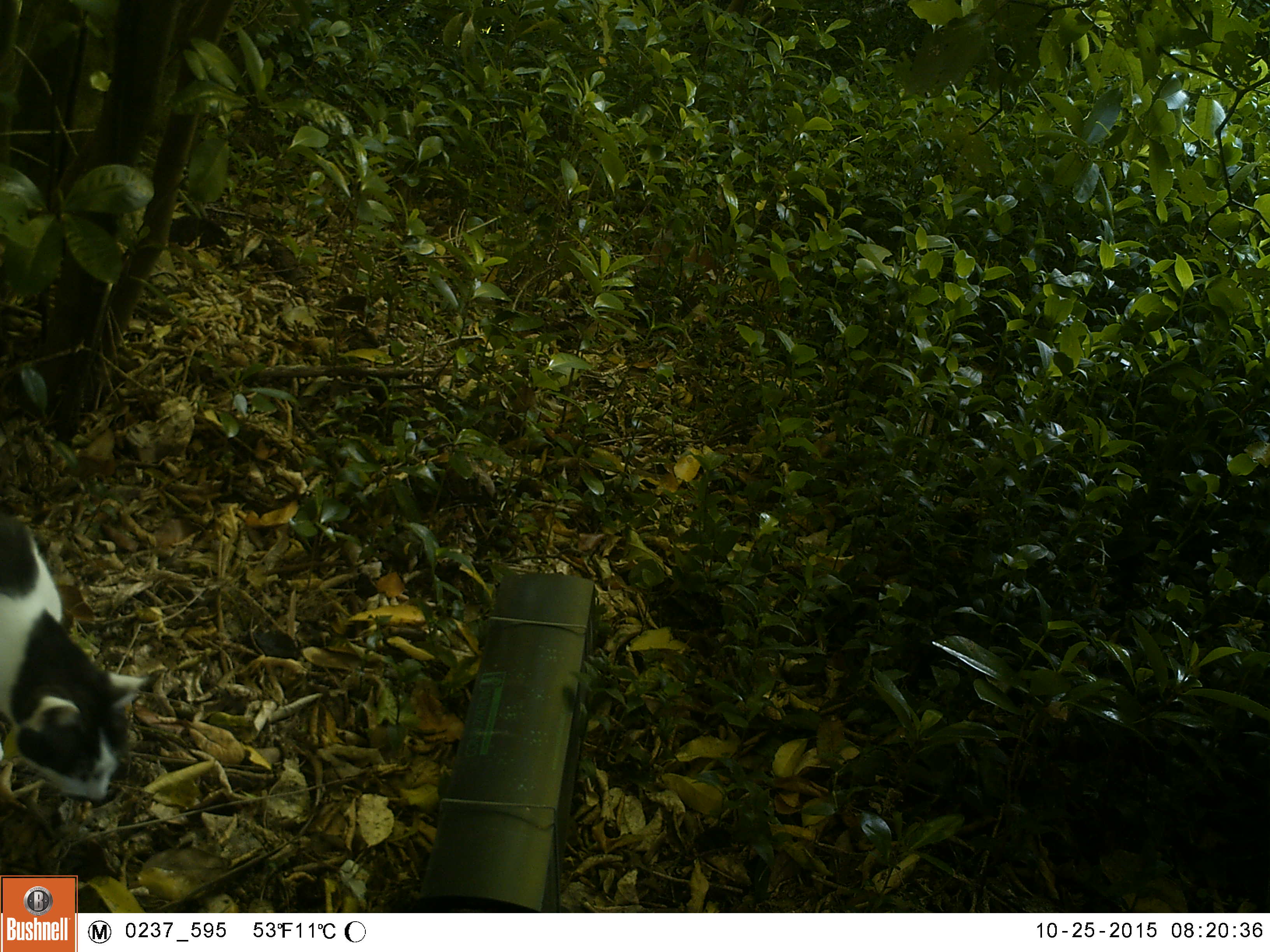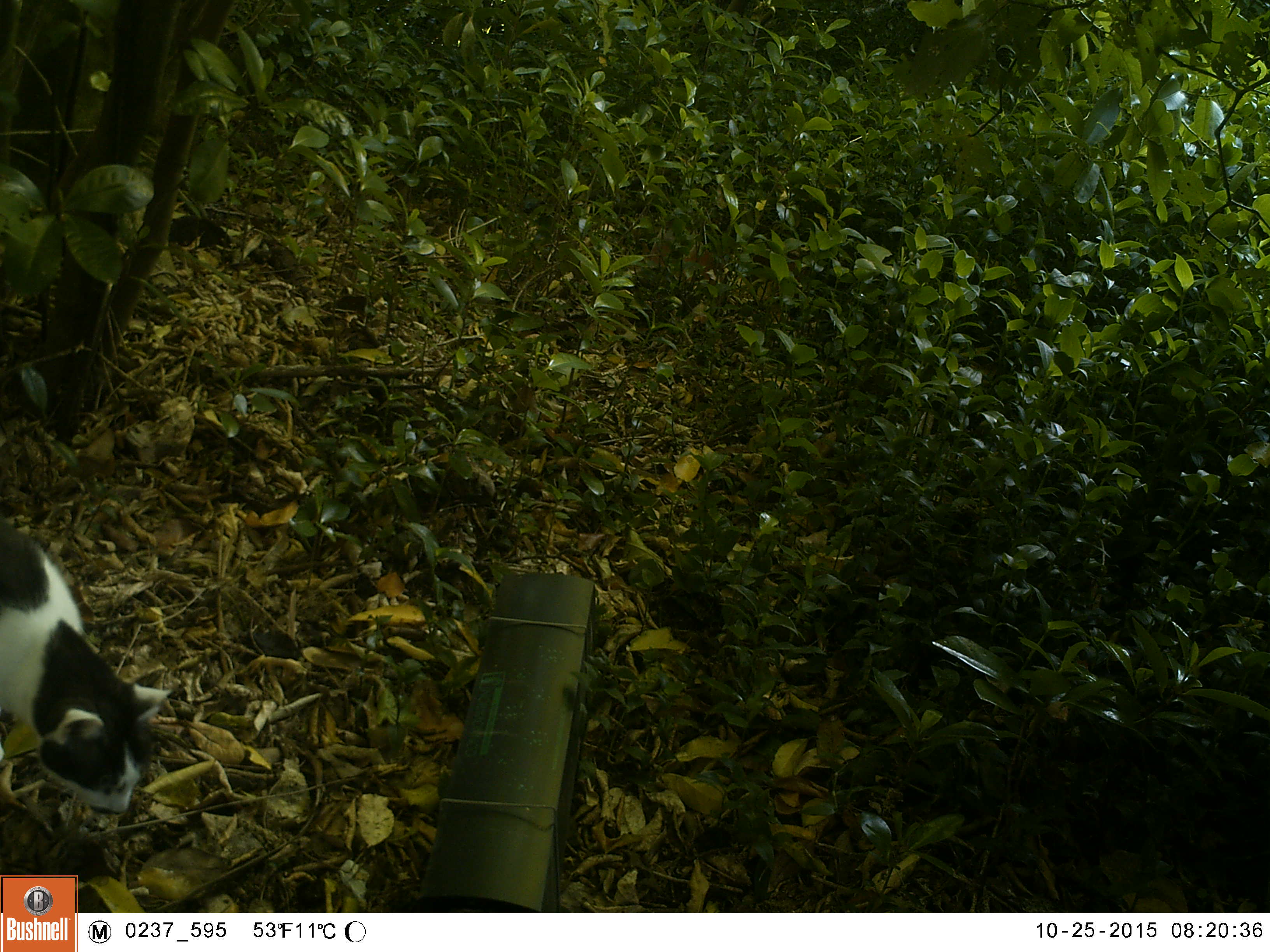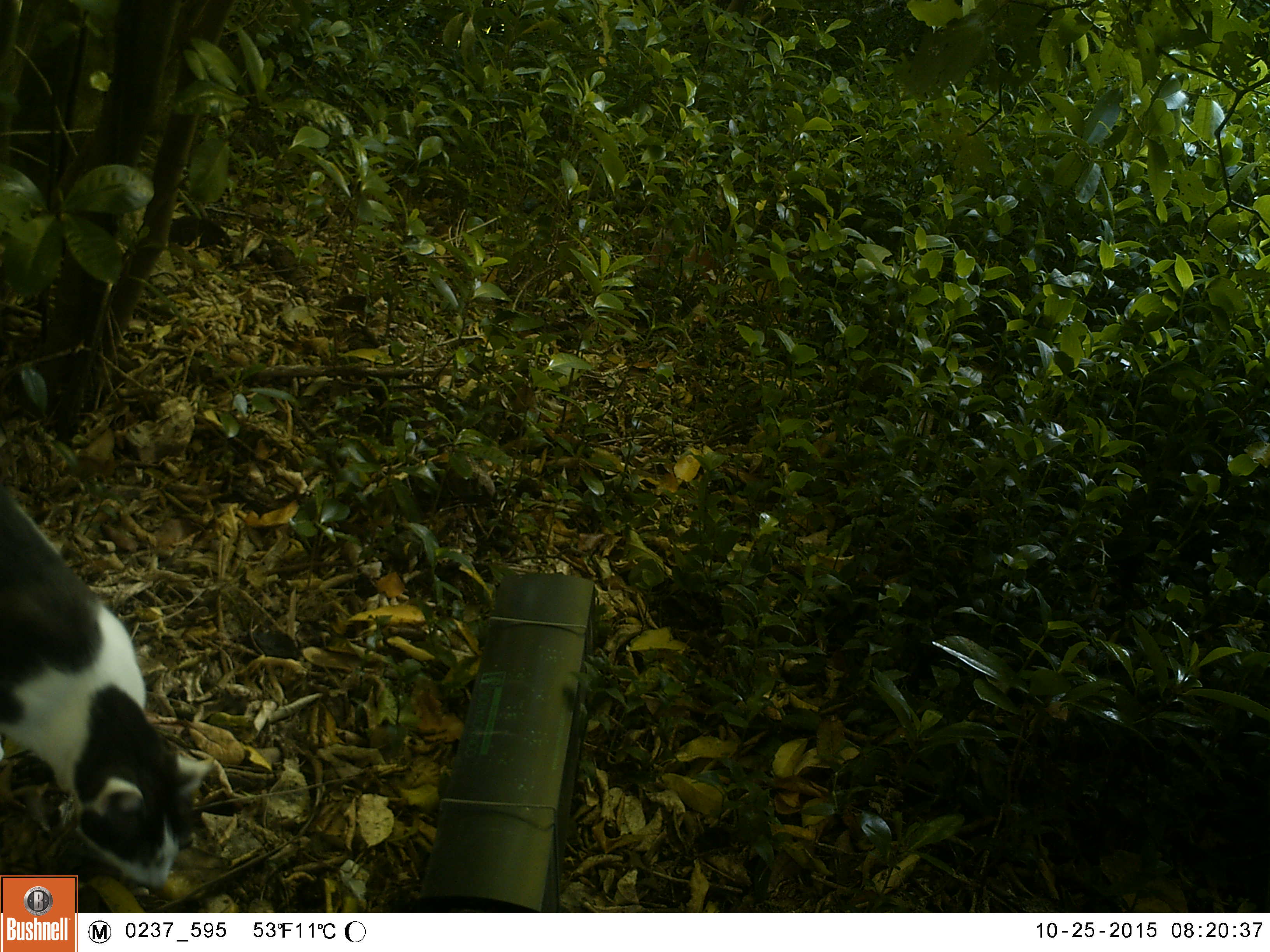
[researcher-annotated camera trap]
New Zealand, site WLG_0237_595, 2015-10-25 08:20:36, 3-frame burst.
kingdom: Animalia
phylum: Chordata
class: Mammalia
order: Carnivora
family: Felidae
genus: Felis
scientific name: Felis catus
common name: domestic cat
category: cat